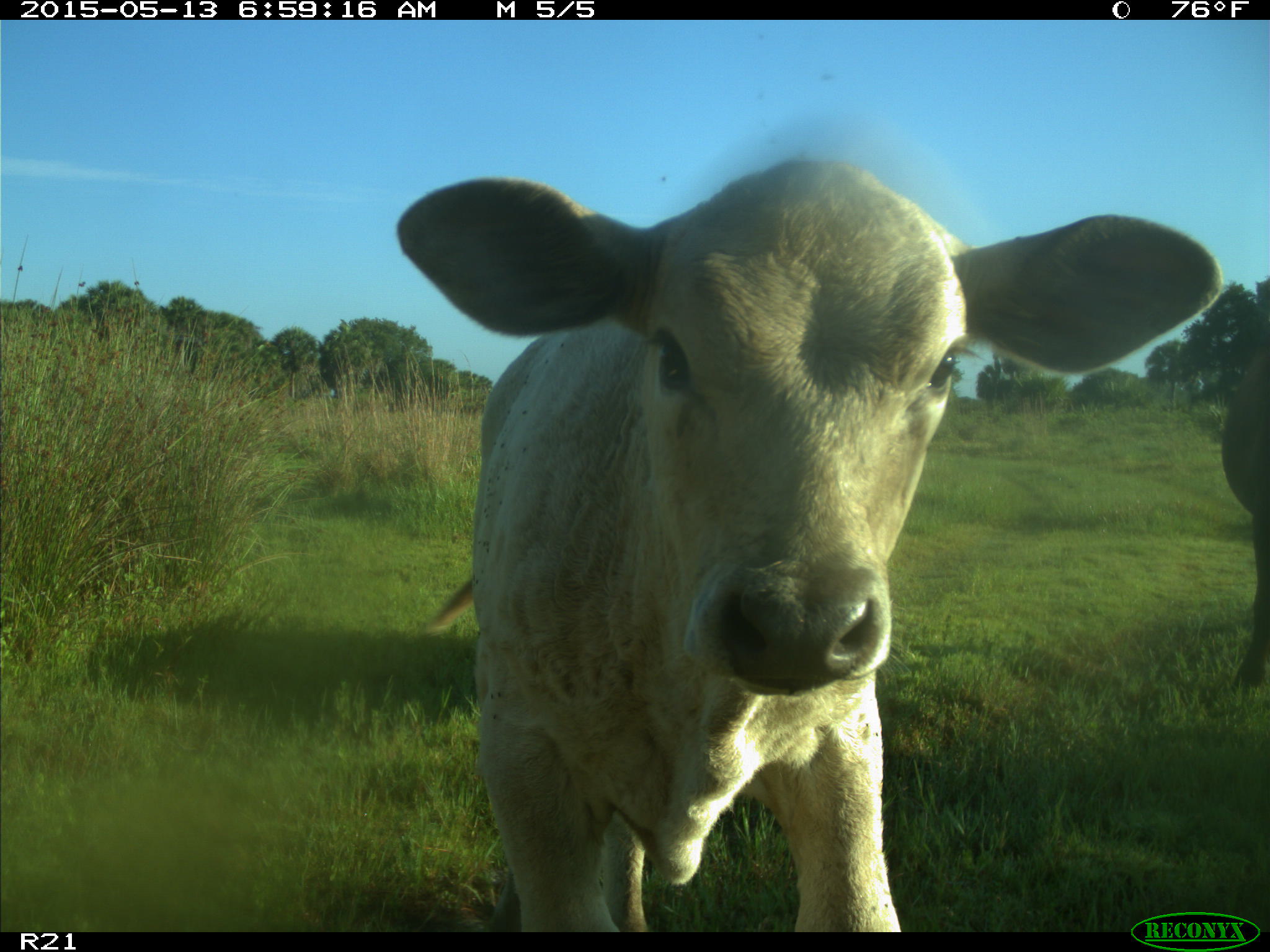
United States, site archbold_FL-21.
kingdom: Animalia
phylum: Chordata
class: Mammalia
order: Artiodactyla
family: Bovidae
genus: Bos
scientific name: Bos taurus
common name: domestic cow